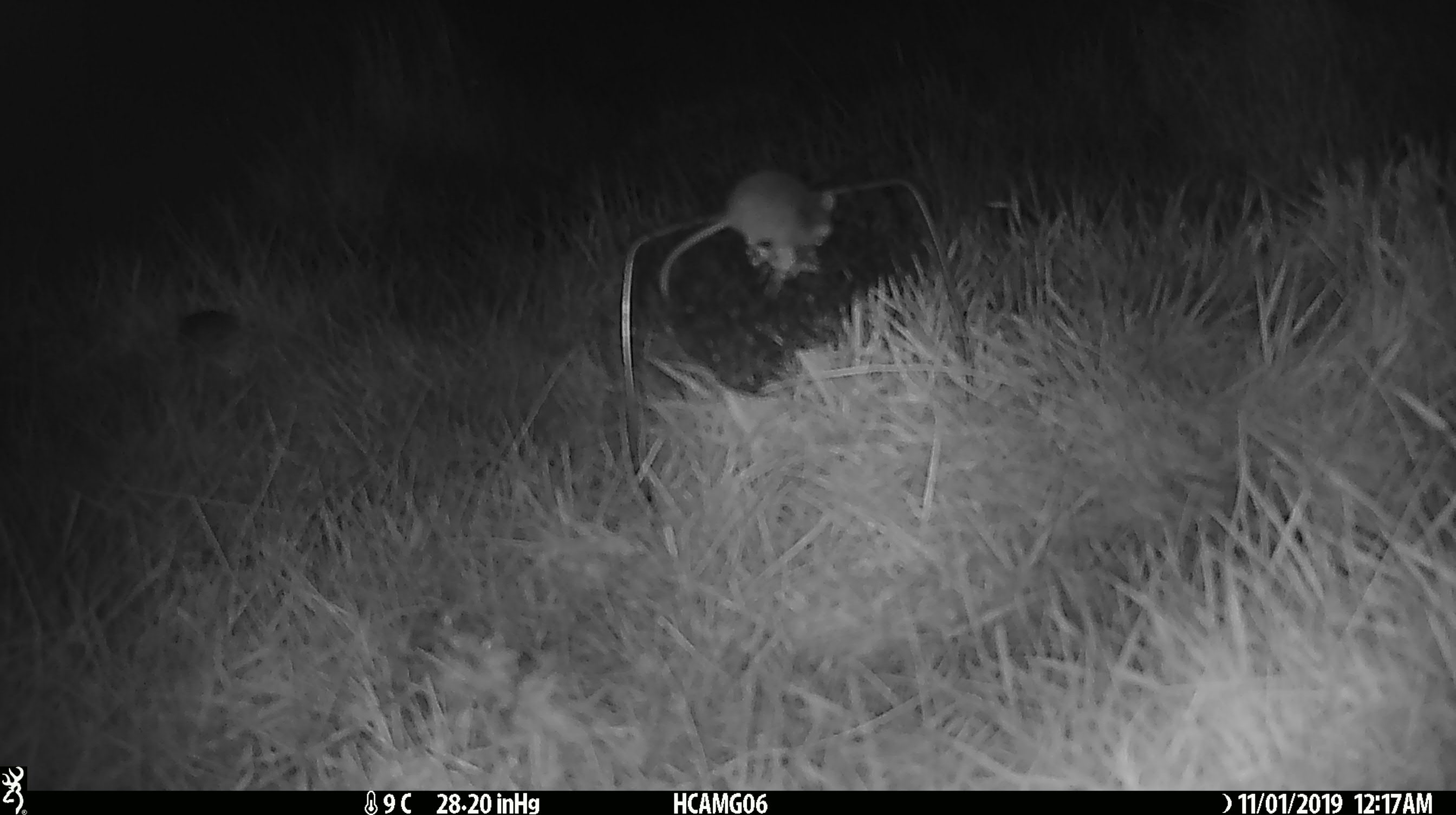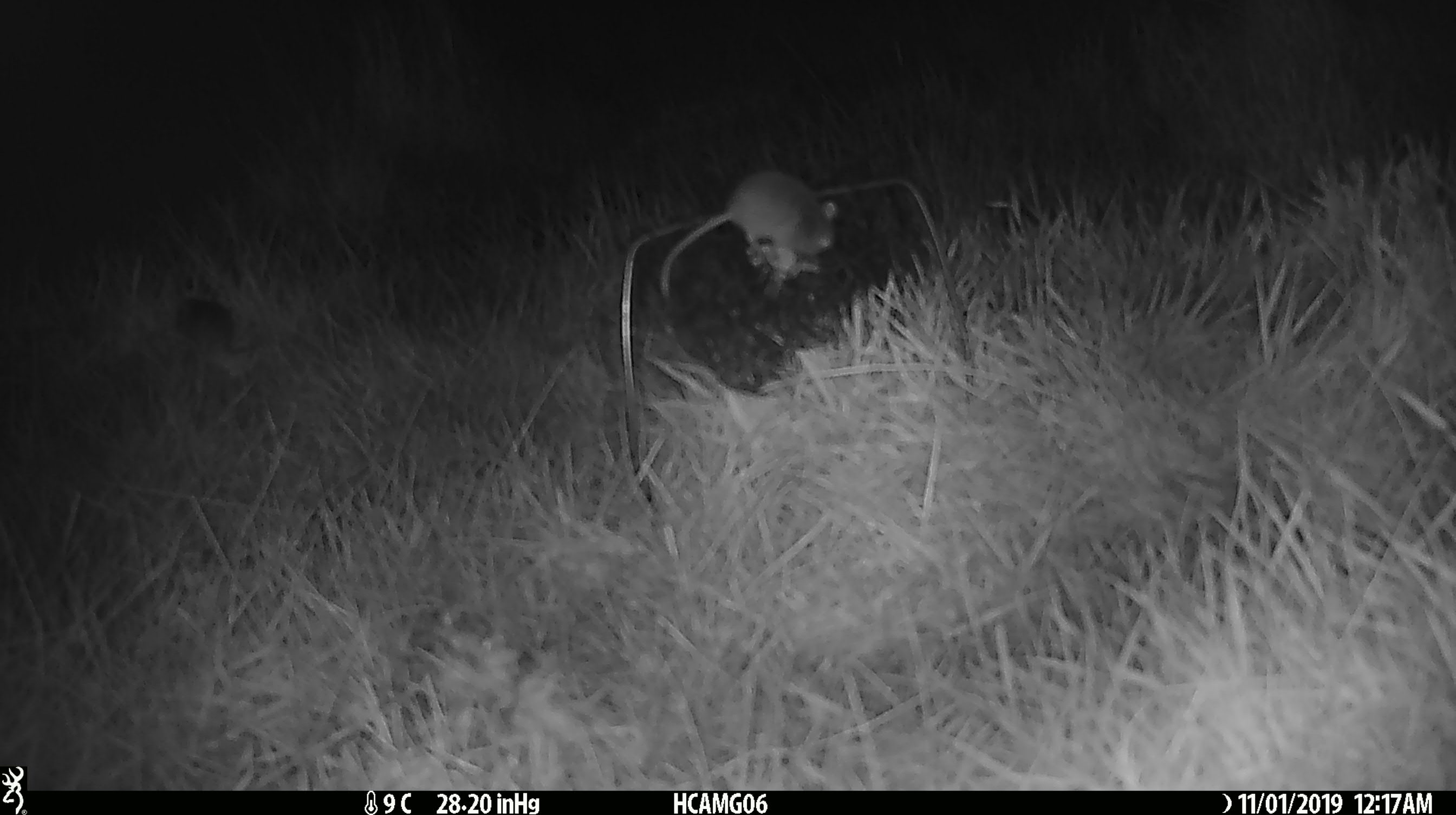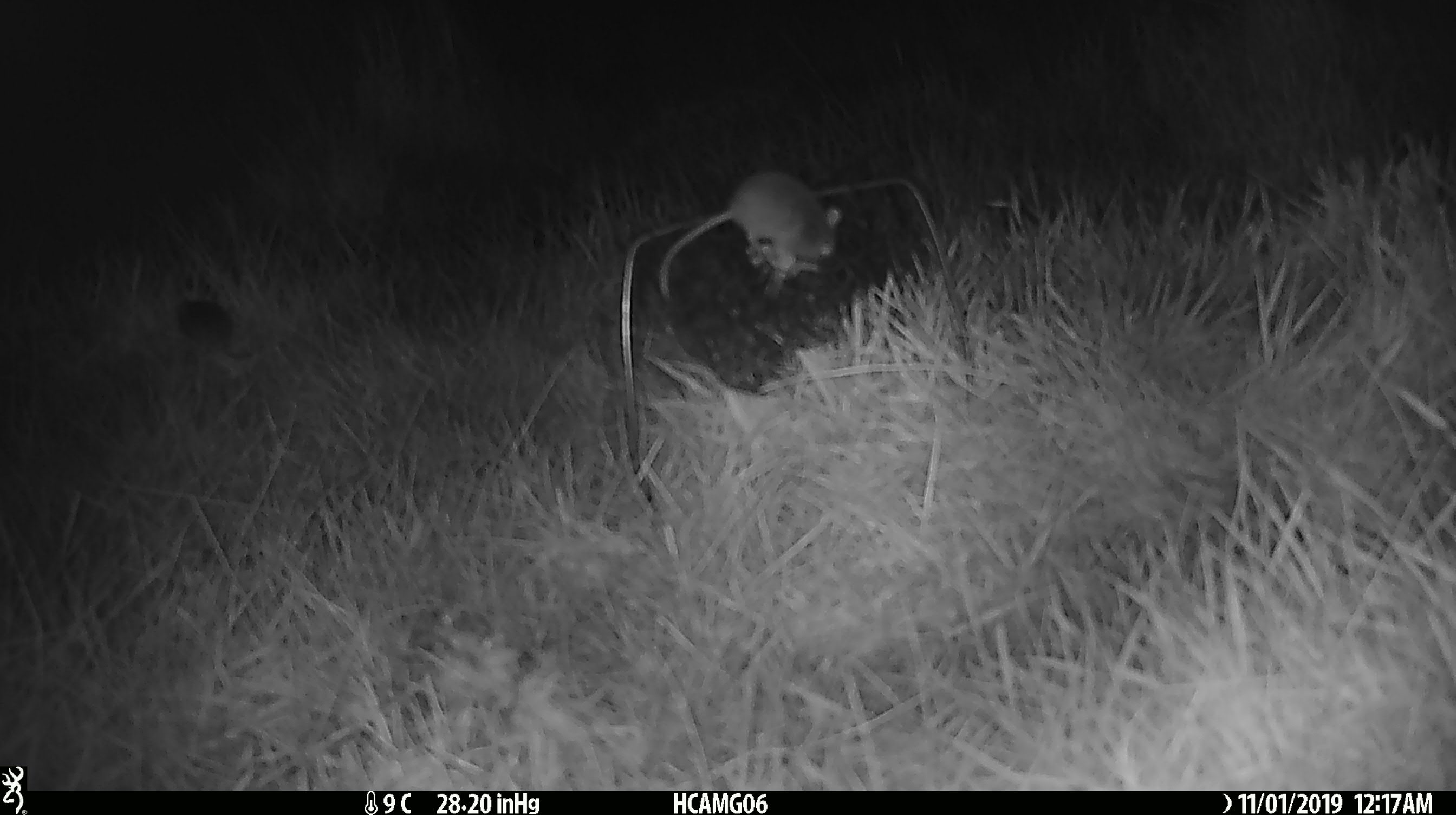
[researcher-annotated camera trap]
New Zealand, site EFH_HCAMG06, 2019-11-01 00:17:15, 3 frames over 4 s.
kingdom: Animalia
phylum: Chordata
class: Mammalia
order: Rodentia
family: Muridae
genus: Mus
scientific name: Mus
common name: mouse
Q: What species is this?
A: Mouse (Mus).